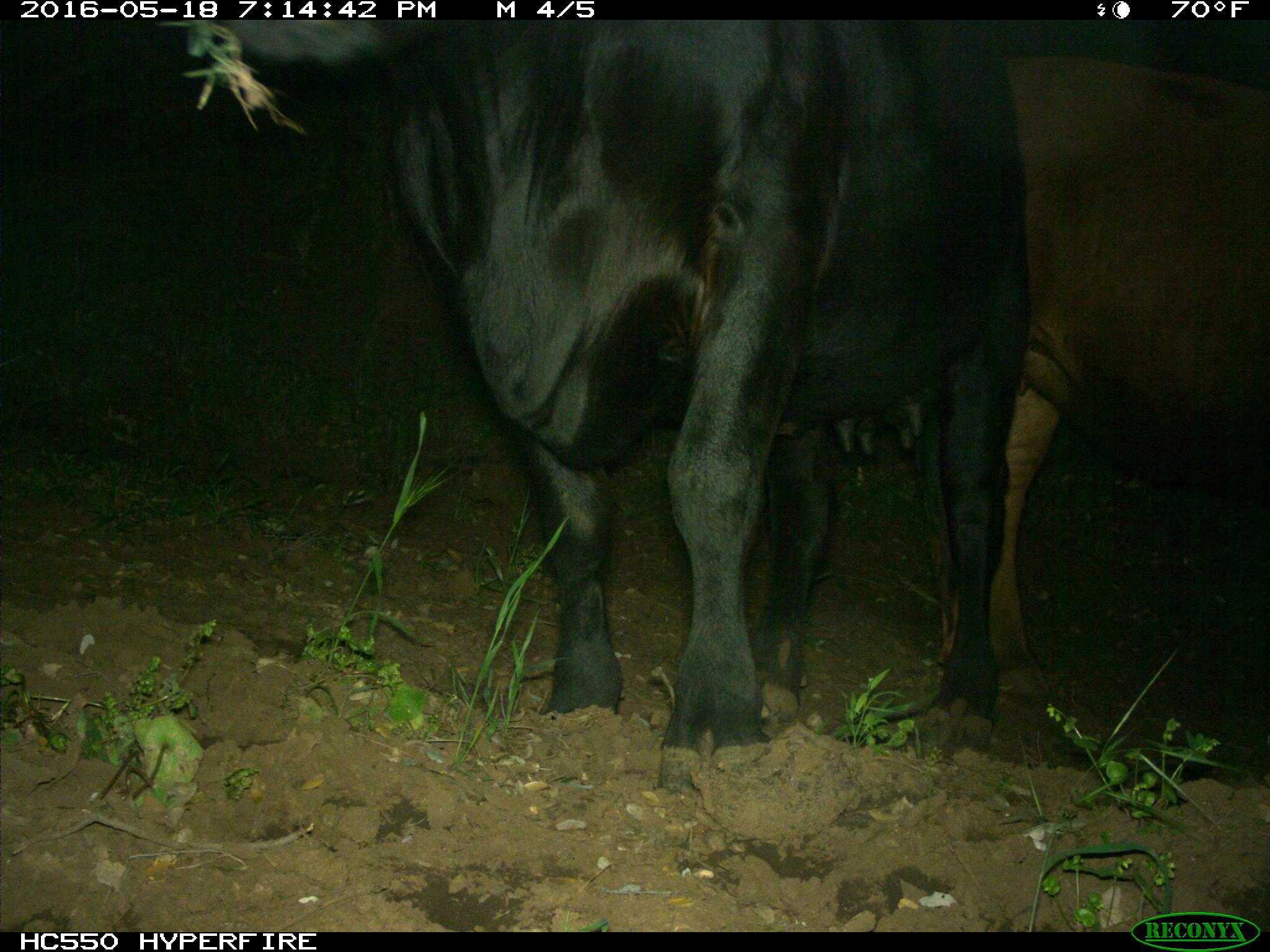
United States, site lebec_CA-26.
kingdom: Animalia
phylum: Chordata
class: Mammalia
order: Artiodactyla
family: Bovidae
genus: Bos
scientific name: Bos taurus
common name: domestic cow